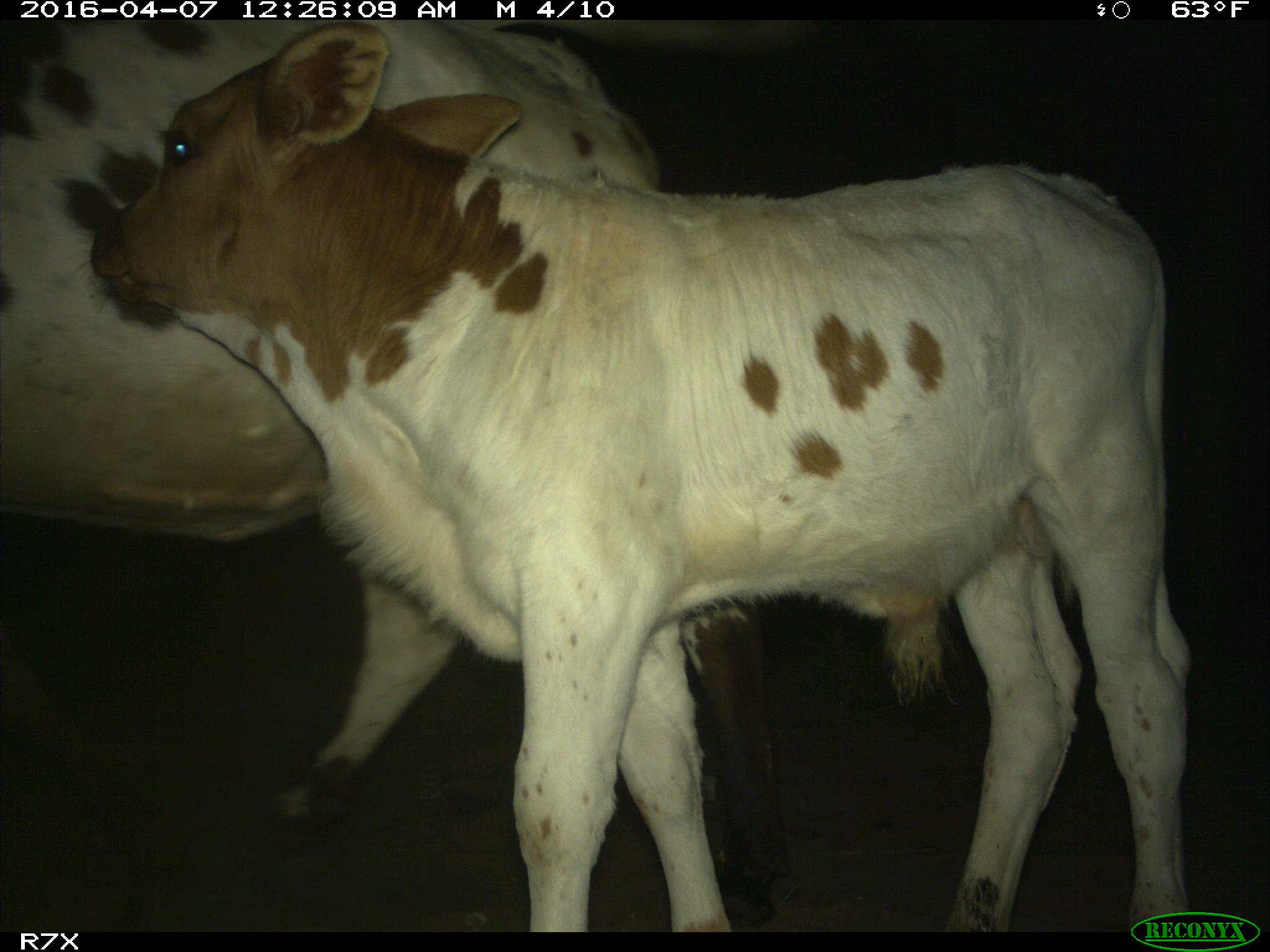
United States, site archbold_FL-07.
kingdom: Animalia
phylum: Chordata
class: Mammalia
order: Artiodactyla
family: Bovidae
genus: Bos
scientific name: Bos taurus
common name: domestic cow